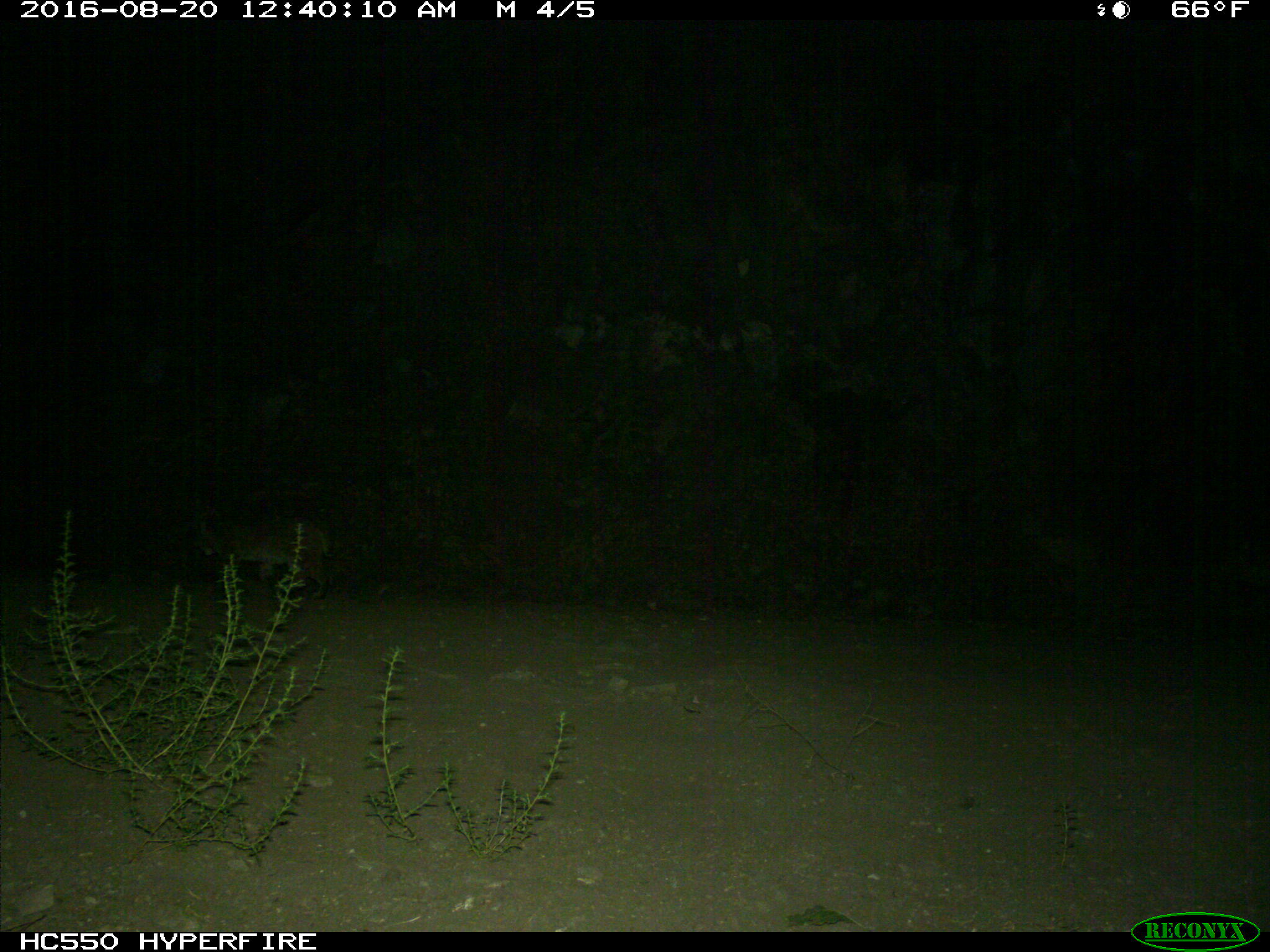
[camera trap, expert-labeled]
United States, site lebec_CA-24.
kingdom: Animalia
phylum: Chordata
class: Mammalia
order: Carnivora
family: Felidae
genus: Lynx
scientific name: Lynx rufus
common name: bobcat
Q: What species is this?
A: Lynx rufus (bobcat).